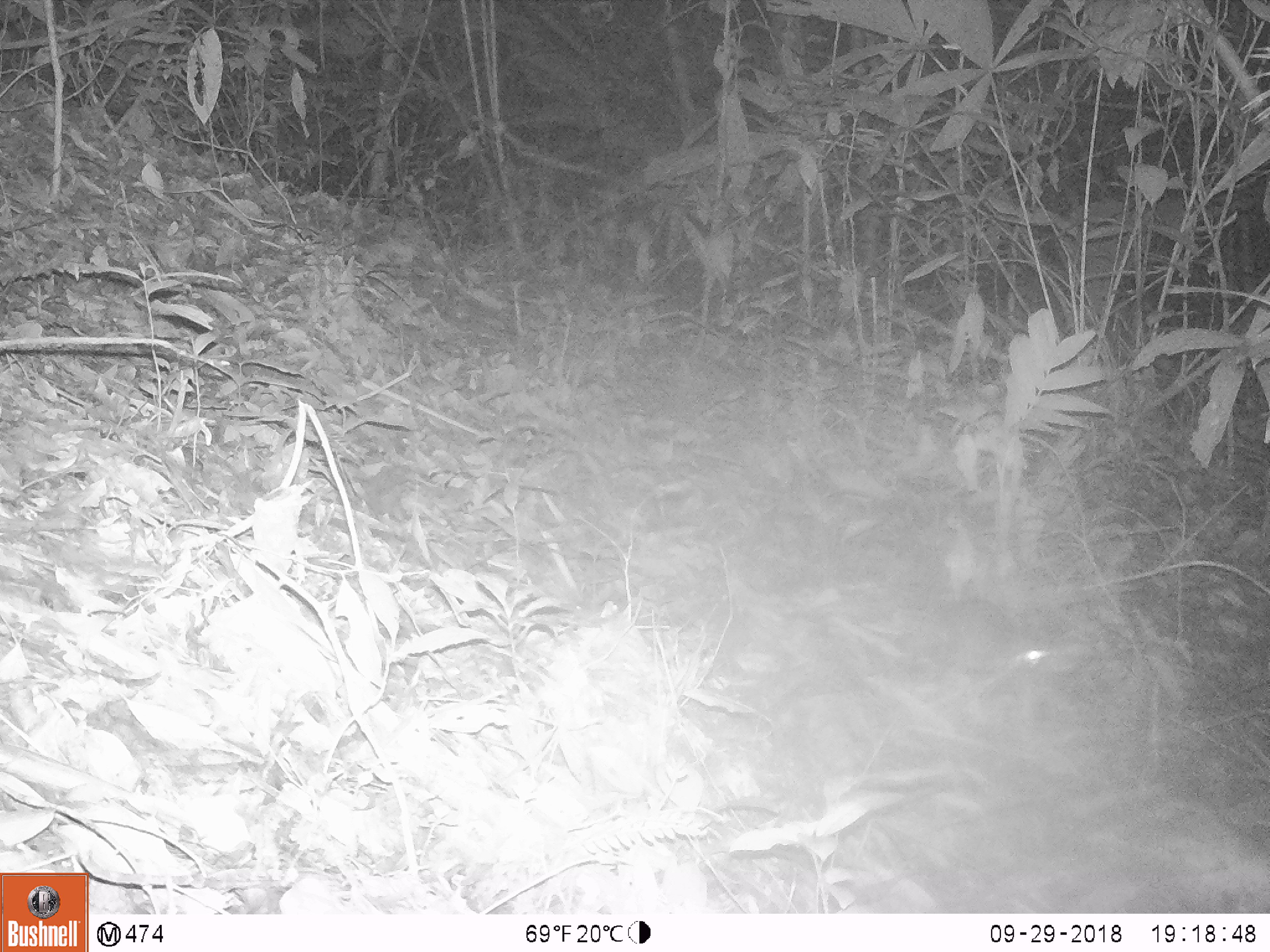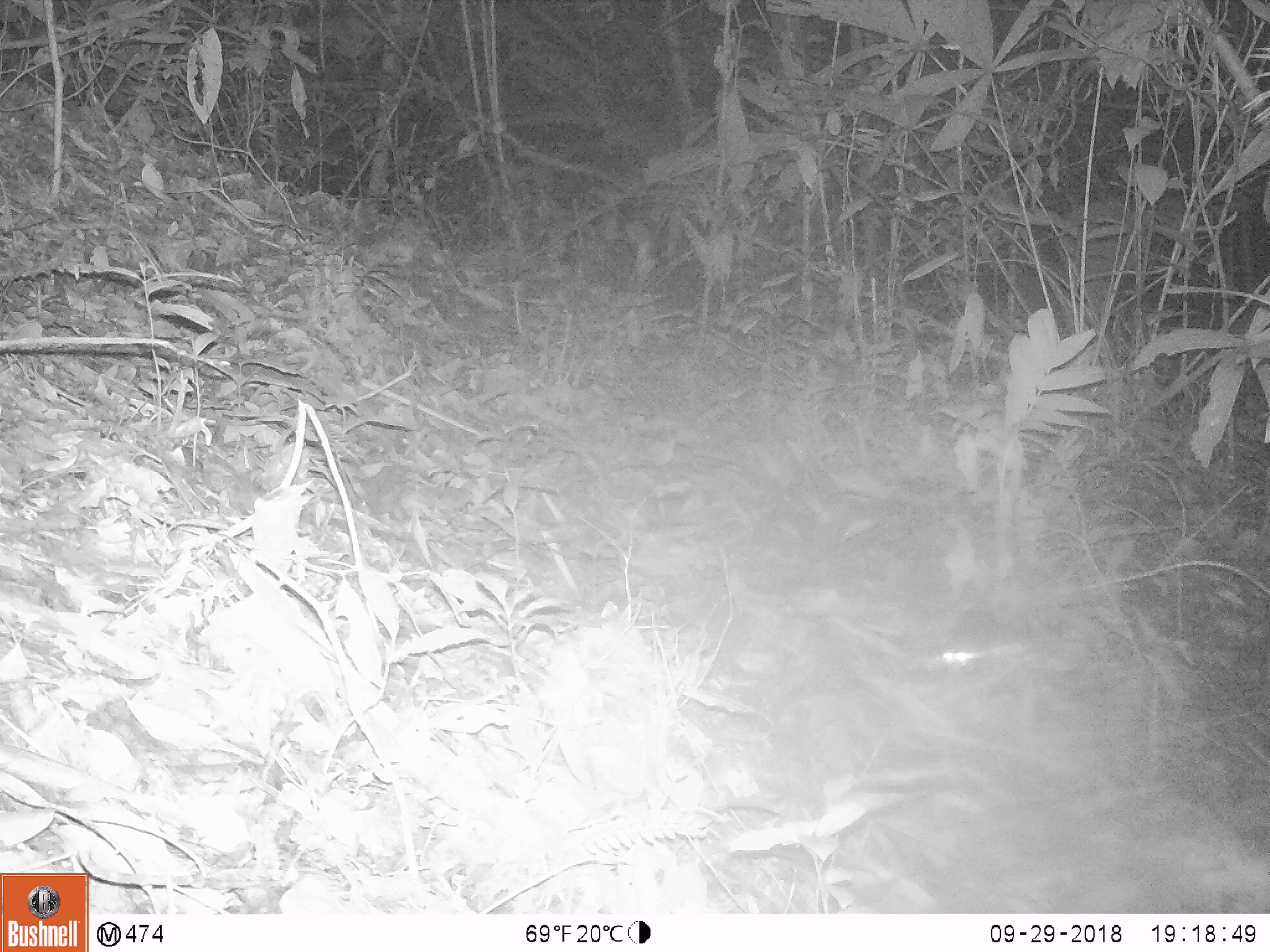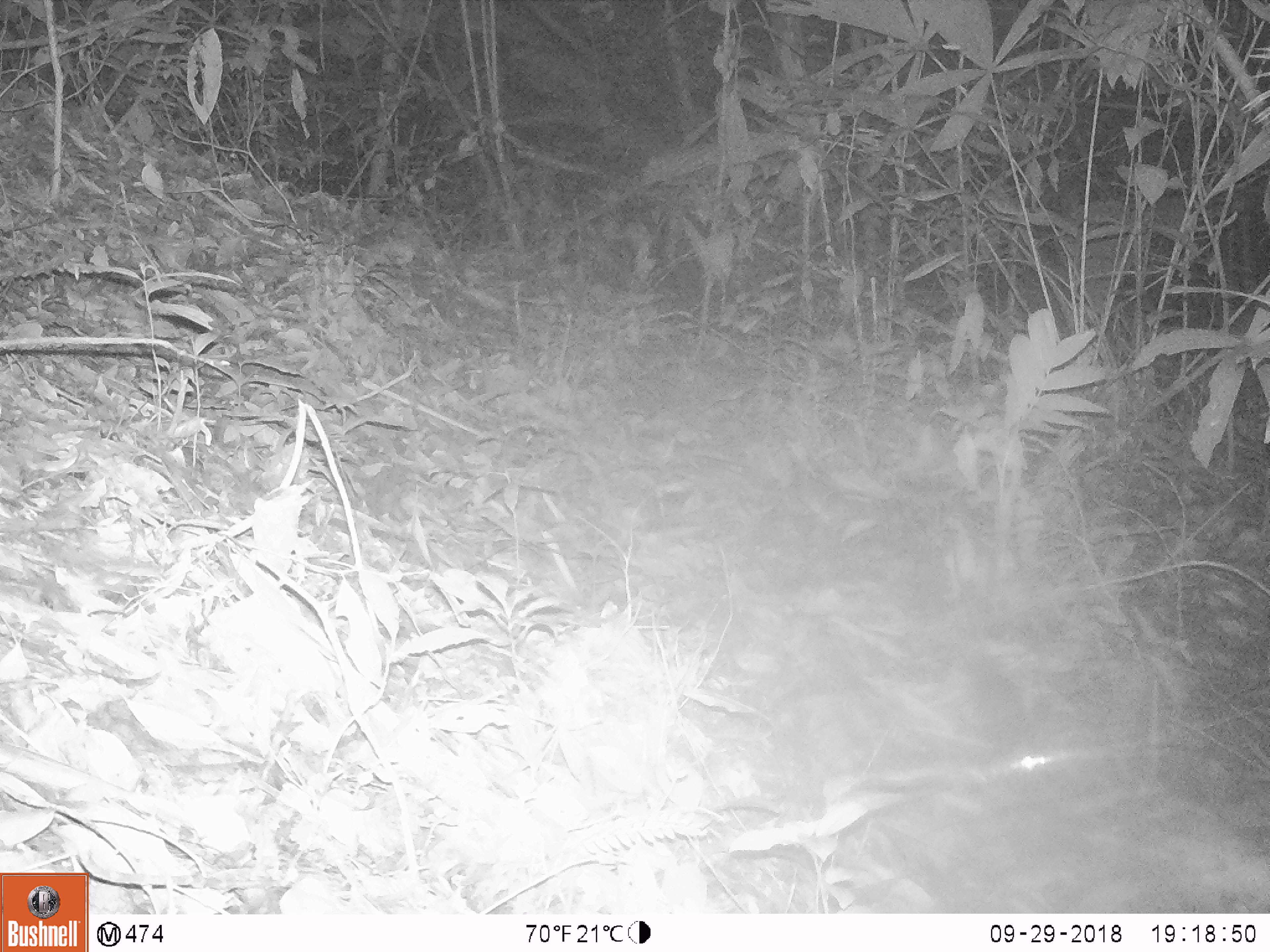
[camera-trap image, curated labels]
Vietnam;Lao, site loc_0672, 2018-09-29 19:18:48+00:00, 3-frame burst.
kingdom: Animalia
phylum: Chordata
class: Mammalia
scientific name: Mammalia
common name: mammal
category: unidentified small mammal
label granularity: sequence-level